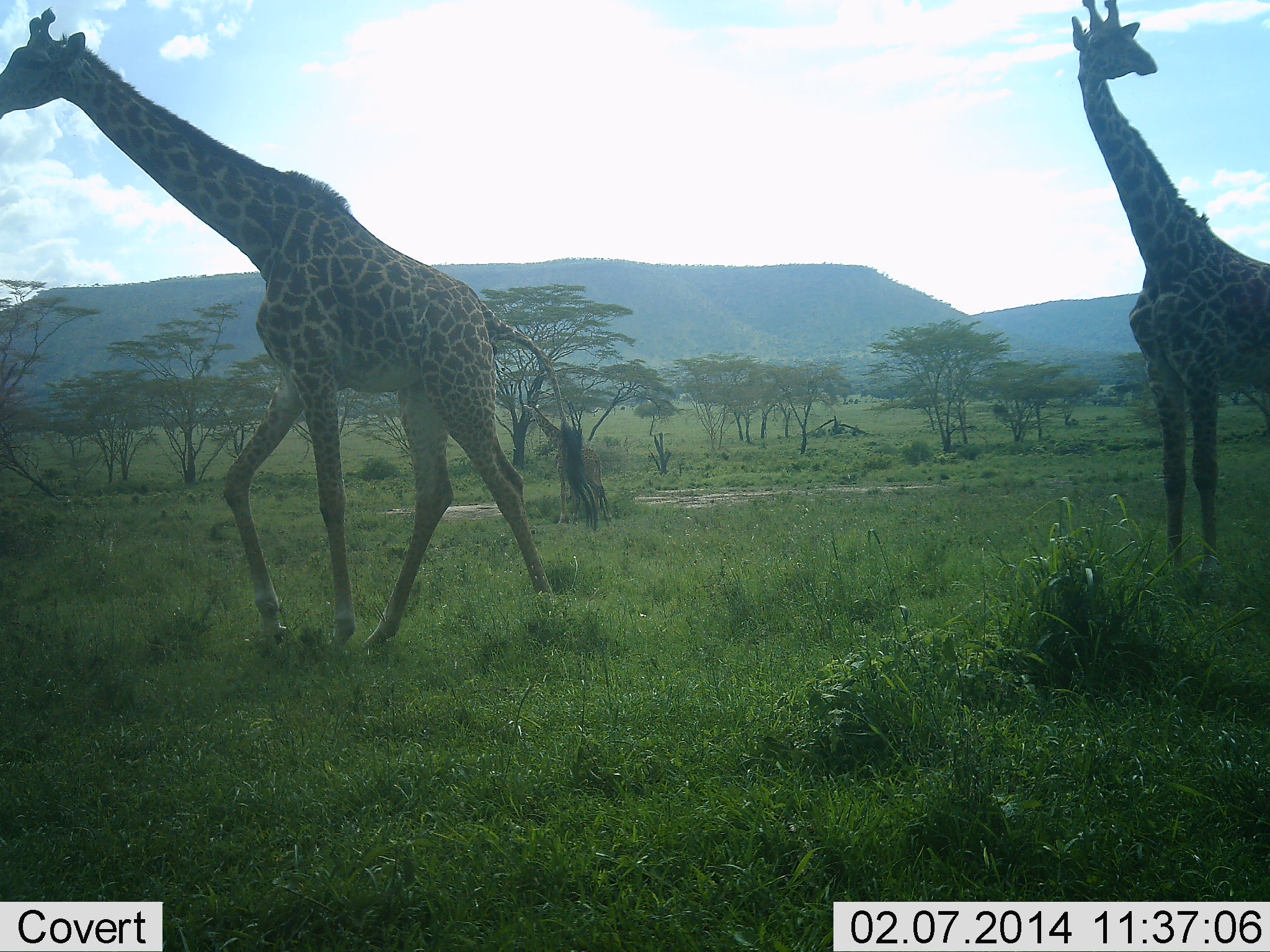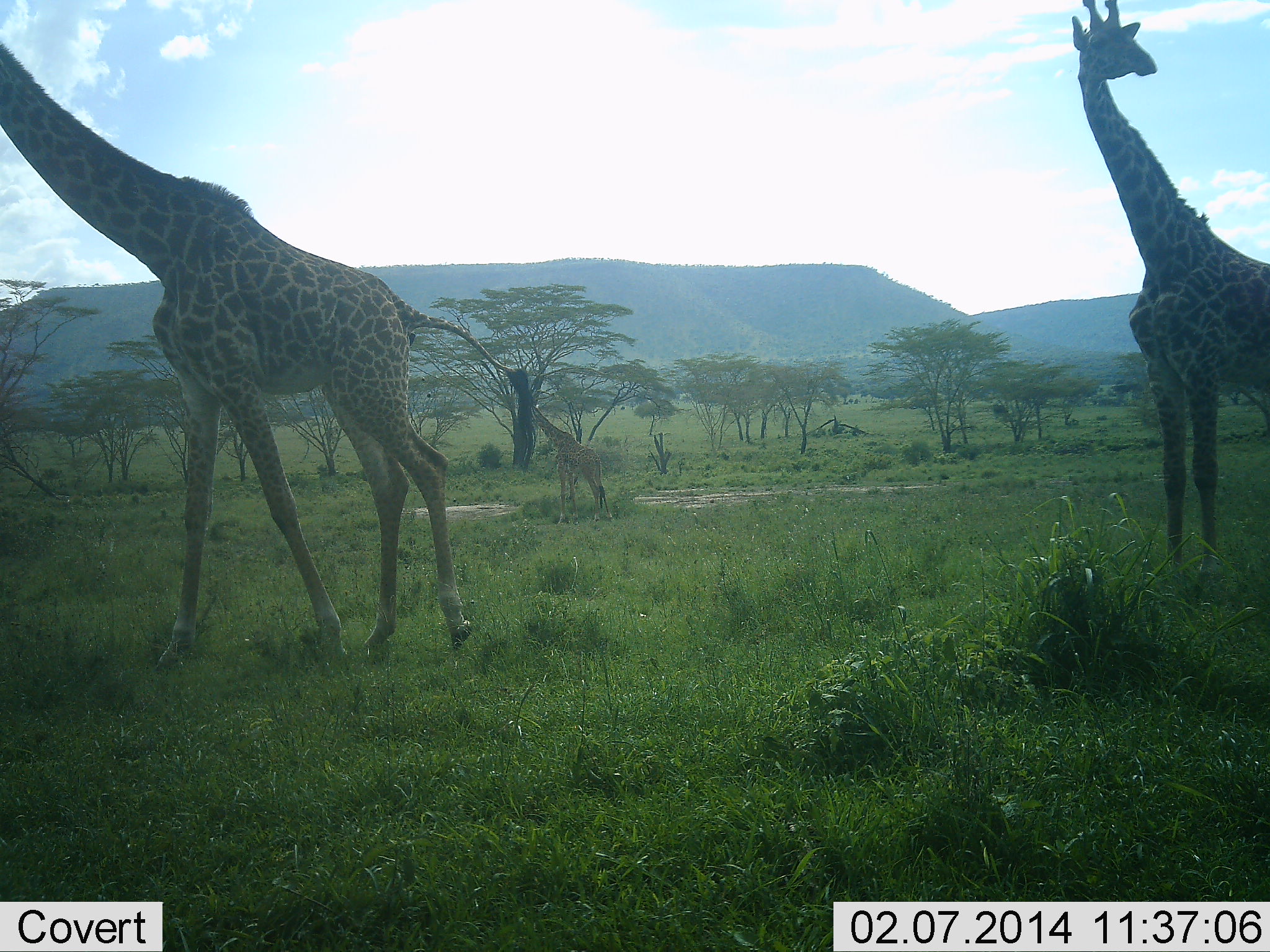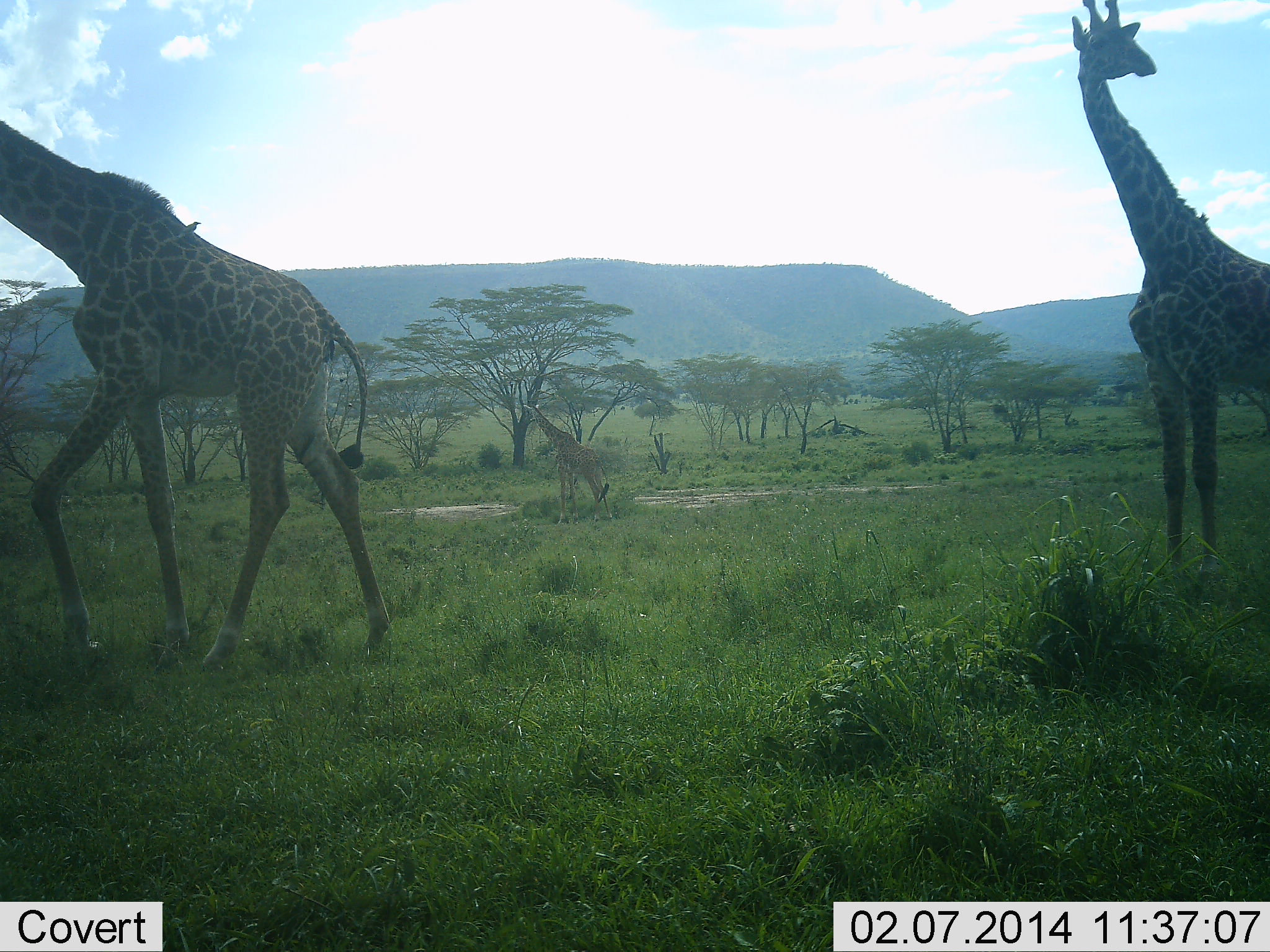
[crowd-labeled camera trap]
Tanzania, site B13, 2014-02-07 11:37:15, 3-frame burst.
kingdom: Animalia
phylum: Chordata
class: Mammalia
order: Artiodactyla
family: Giraffidae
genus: Giraffa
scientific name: Giraffa camelopardalis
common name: giraffe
Giraffe (Giraffa camelopardalis), count 3. Behavior (volunteer vote fractions): standing 100%, resting 0%, moving 70%, interacting 0%. Young present (vote fraction): 30%. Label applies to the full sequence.